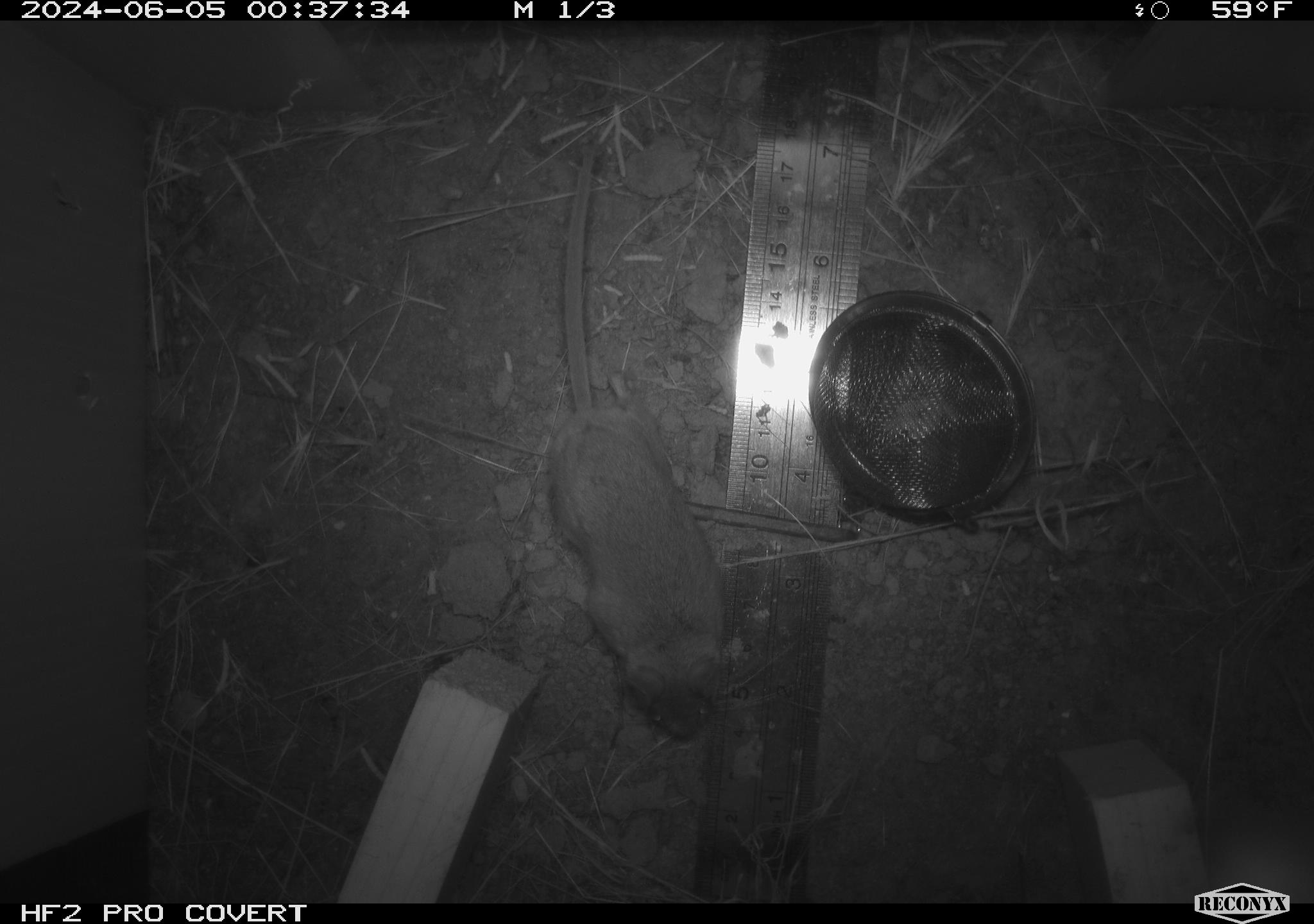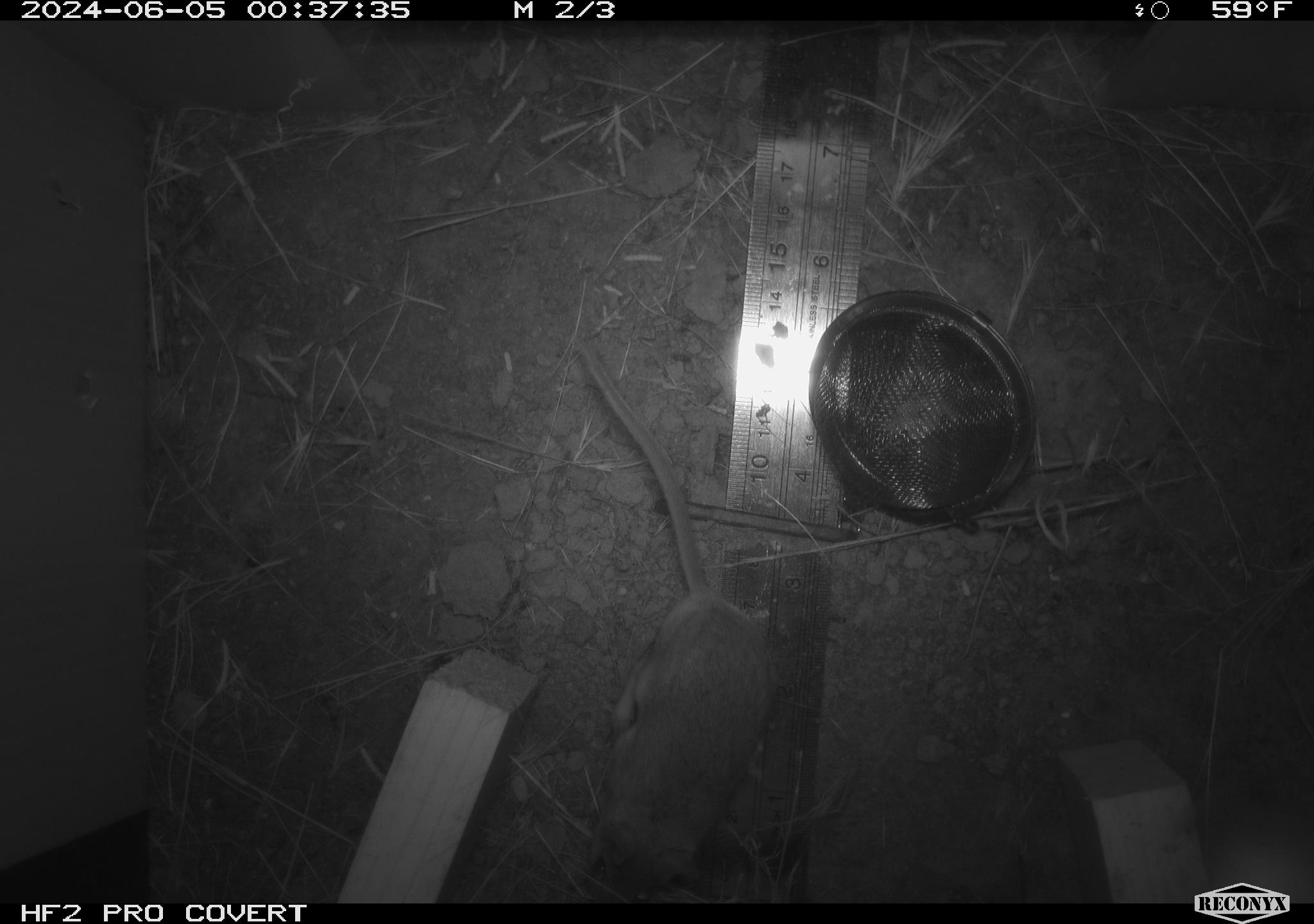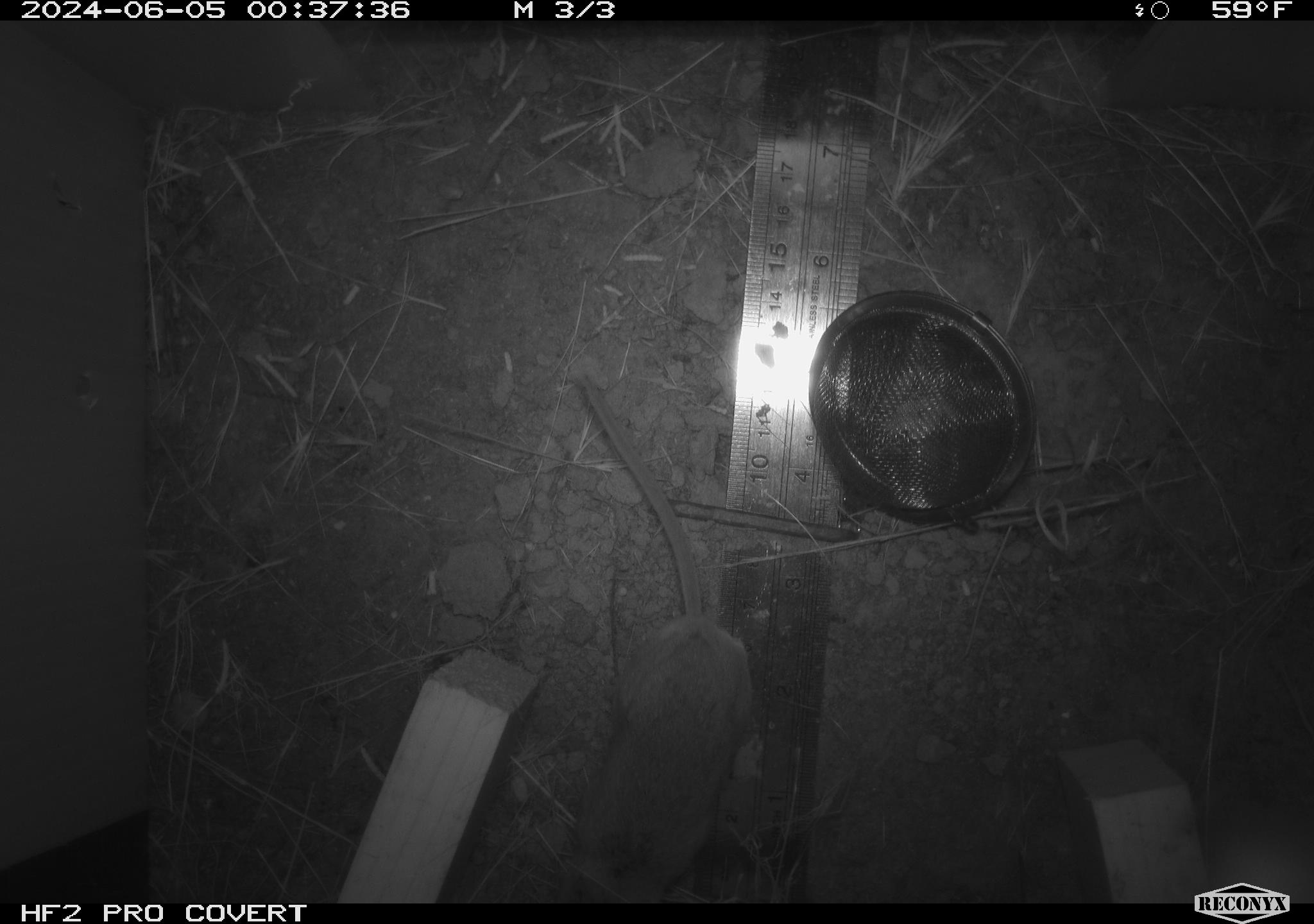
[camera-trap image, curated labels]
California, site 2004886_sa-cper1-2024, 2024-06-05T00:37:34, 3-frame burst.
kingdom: Animalia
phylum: Chordata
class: Mammalia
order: Rodentia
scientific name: Rodentia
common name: rodent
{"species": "rodent (Rodentia)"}